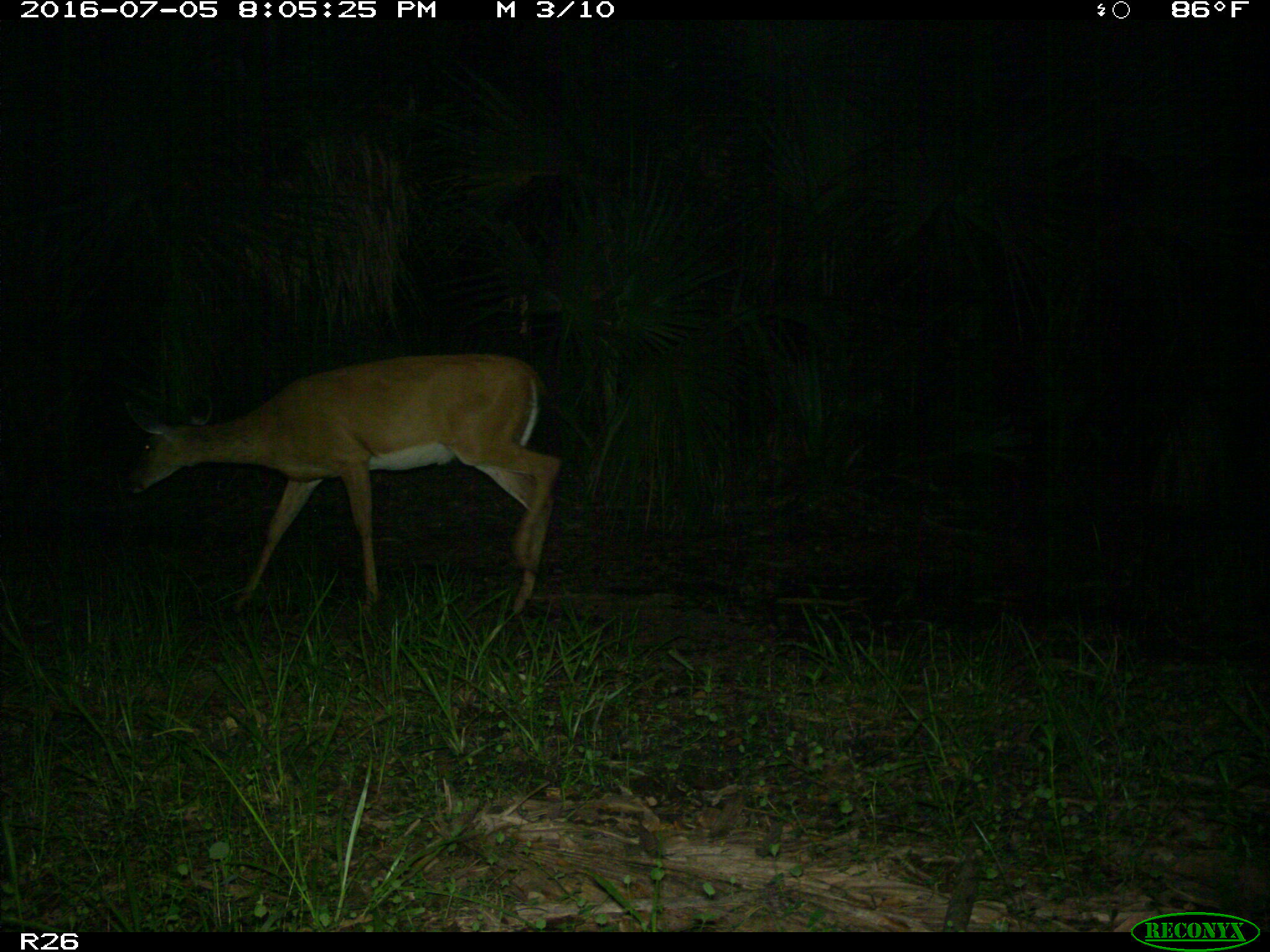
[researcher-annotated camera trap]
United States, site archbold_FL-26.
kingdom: Animalia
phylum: Chordata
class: Mammalia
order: Artiodactyla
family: Cervidae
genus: Odocoileus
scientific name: Odocoileus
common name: deer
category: unidentified deer